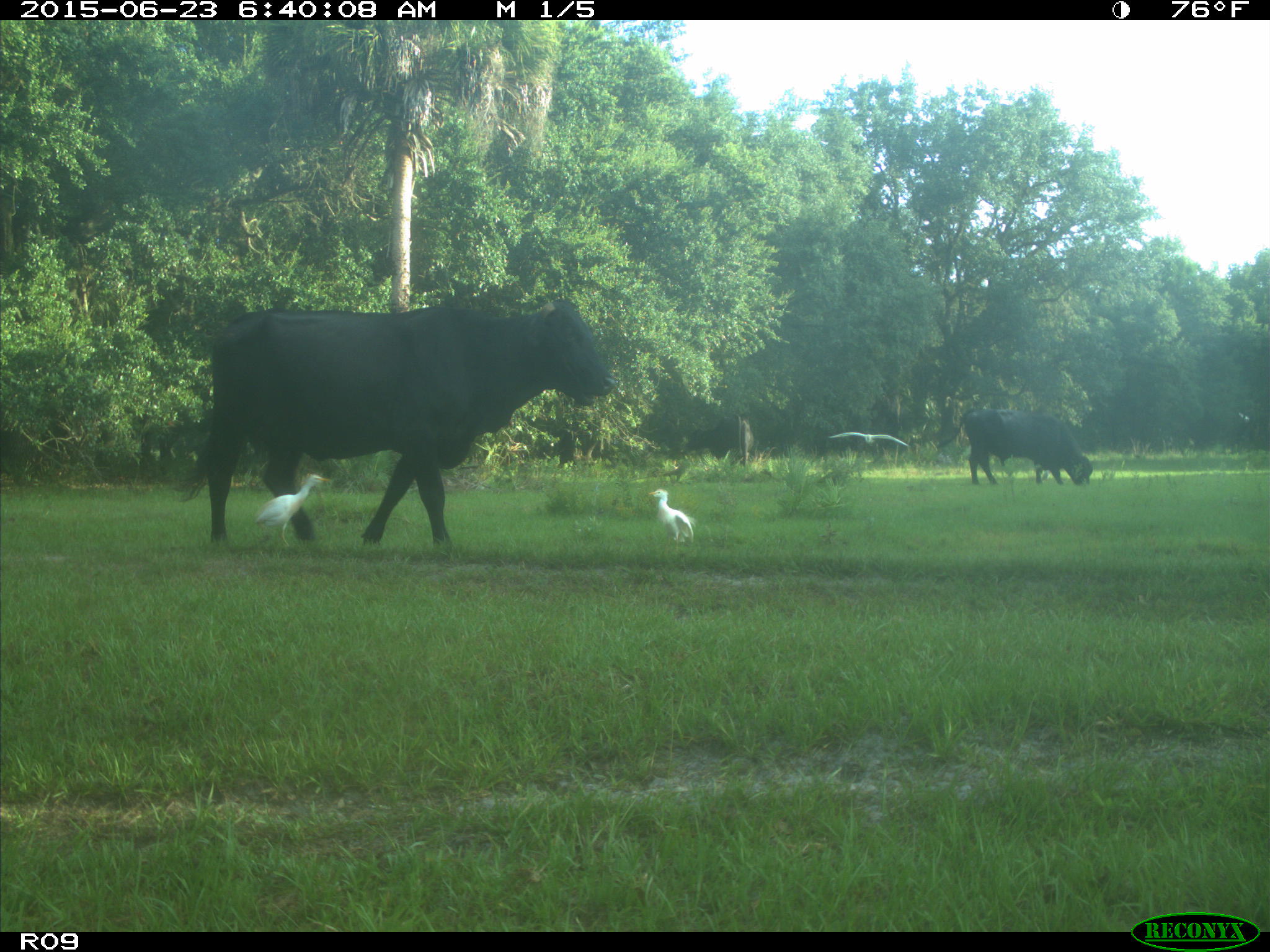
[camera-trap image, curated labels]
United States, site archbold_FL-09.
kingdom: Animalia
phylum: Chordata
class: Mammalia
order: Artiodactyla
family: Bovidae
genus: Bos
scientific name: Bos taurus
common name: domestic cow